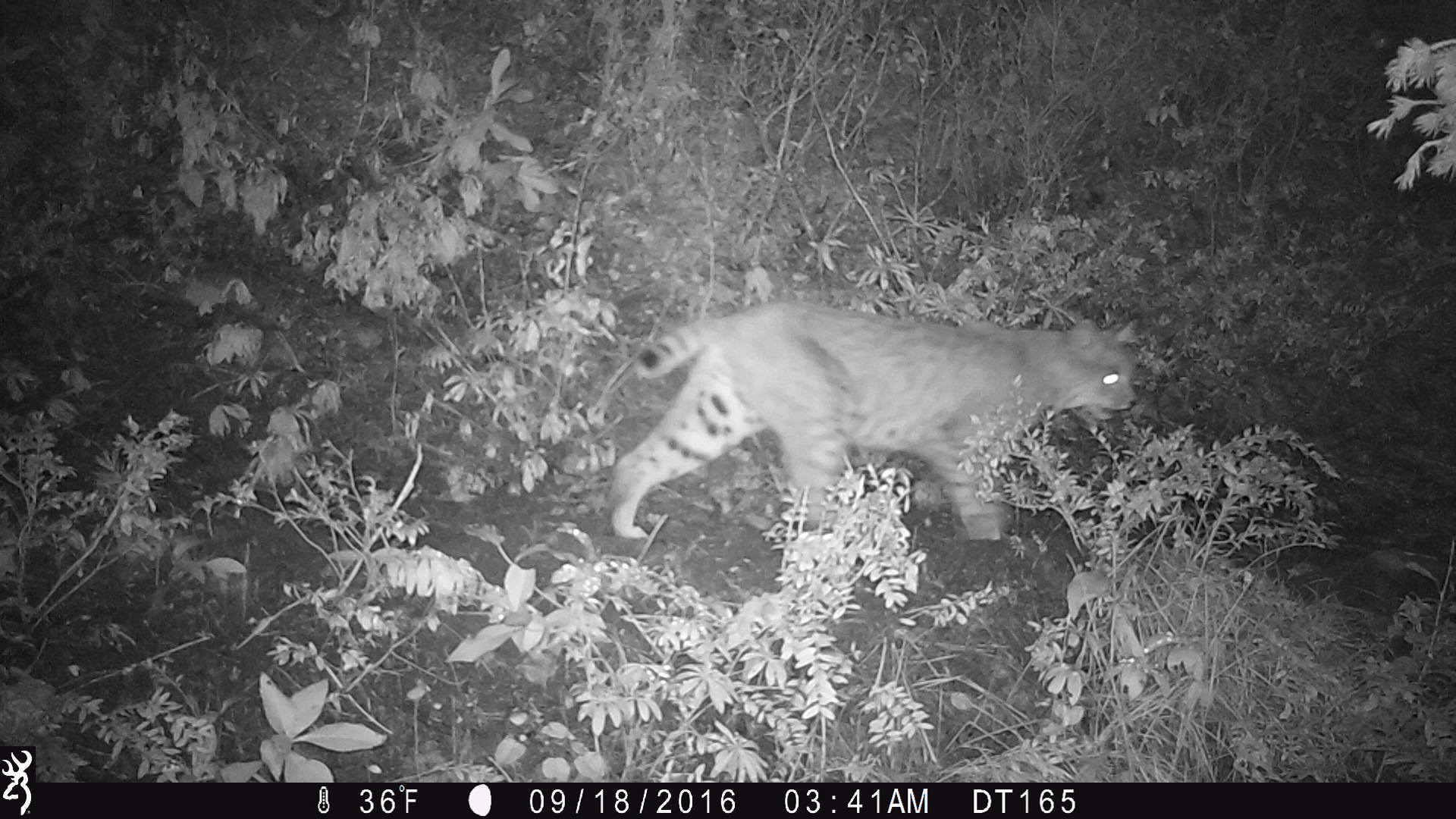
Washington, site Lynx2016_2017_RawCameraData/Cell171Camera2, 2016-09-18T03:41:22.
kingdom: Animalia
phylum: Chordata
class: Mammalia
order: Carnivora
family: Felidae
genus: Lynx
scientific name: Lynx rufus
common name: bobcat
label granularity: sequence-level